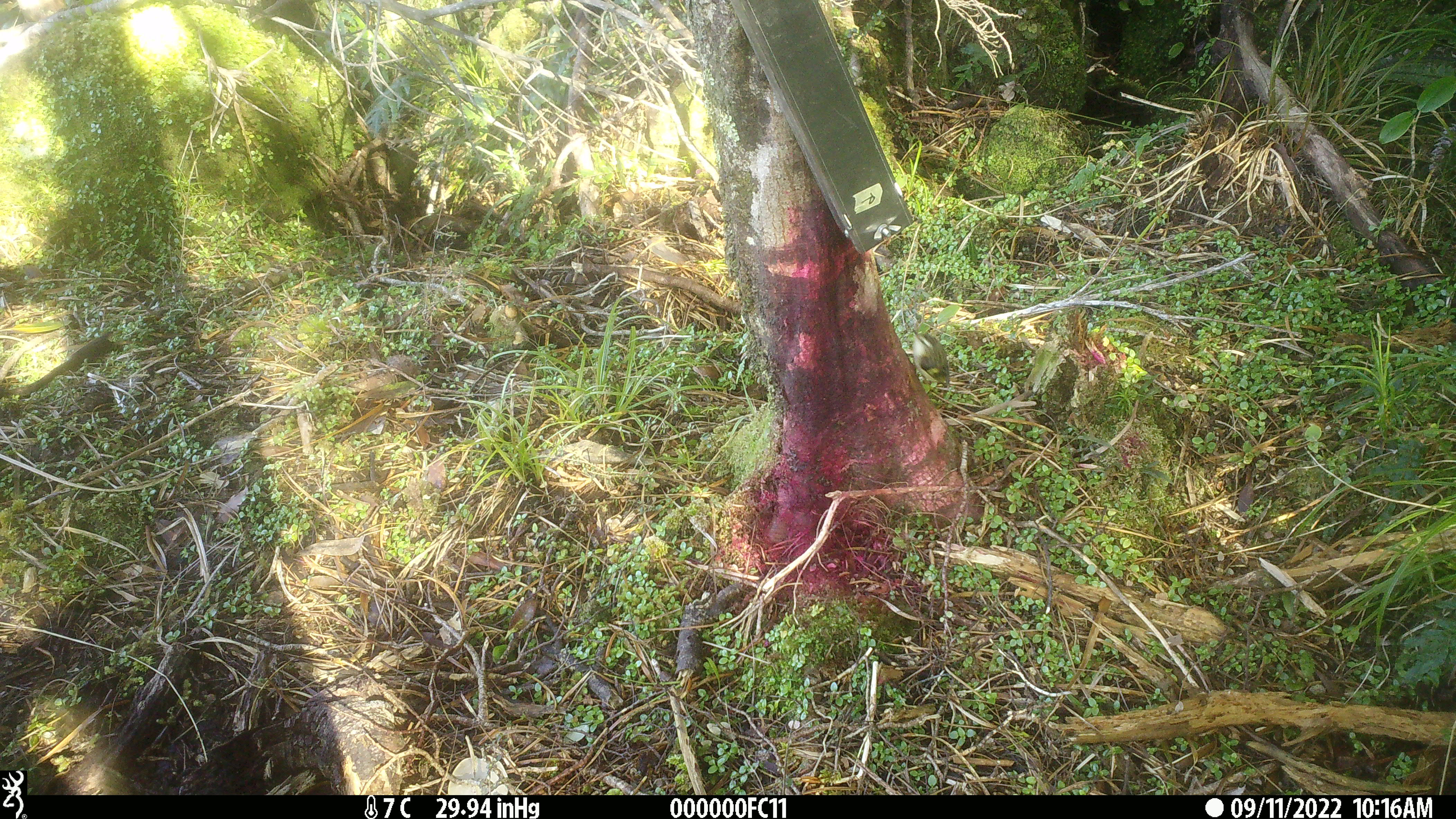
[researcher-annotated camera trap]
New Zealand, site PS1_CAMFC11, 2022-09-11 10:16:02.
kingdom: Animalia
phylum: Chordata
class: Aves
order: Passeriformes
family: Acanthisittidae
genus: Acanthisitta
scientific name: Acanthisitta chloris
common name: rifleman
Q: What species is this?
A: Rifleman (Acanthisitta chloris).